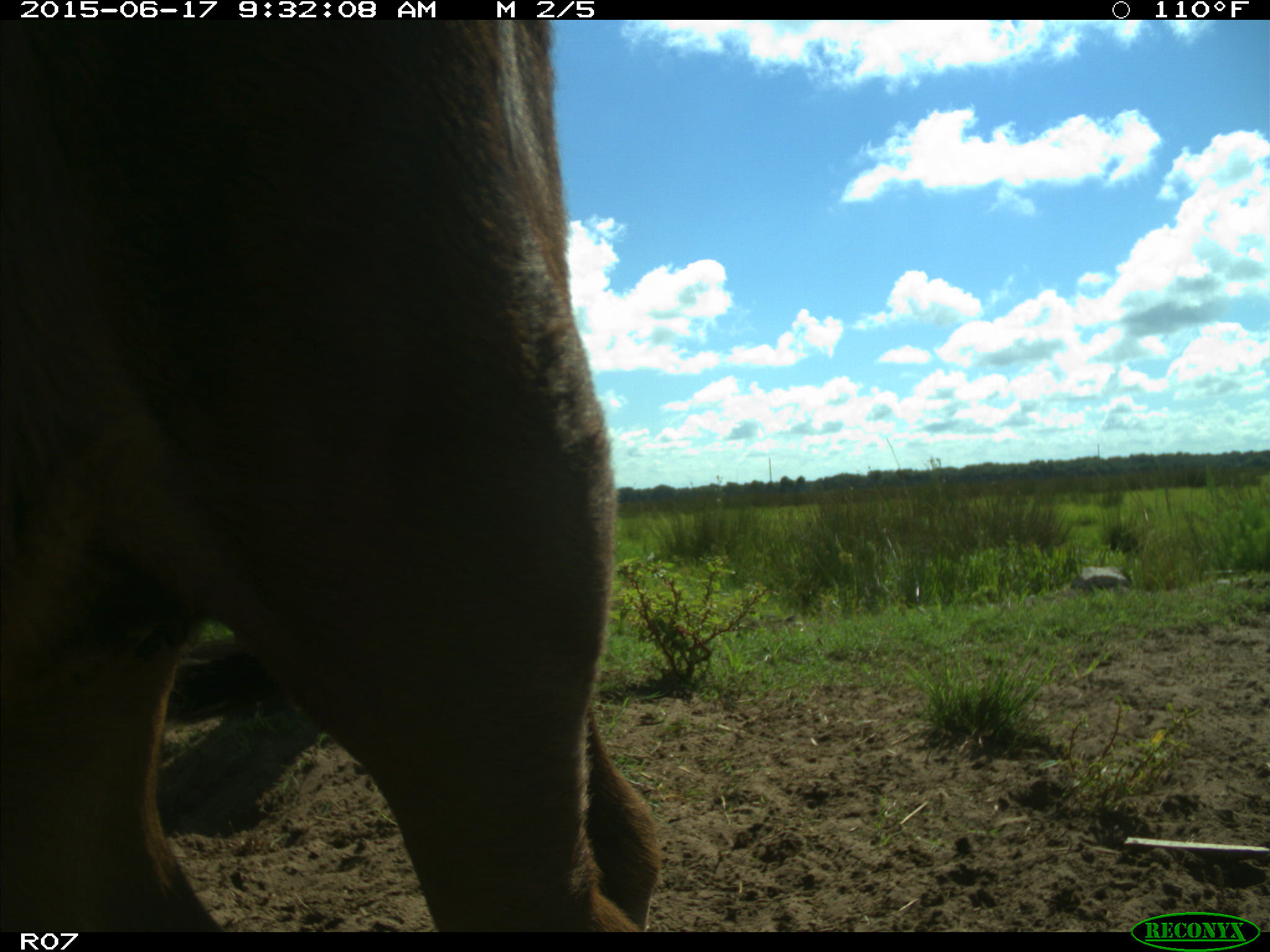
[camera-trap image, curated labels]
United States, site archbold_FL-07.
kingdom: Animalia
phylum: Chordata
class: Mammalia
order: Artiodactyla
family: Bovidae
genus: Bos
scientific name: Bos taurus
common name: domestic cow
Bos taurus (domestic cow).